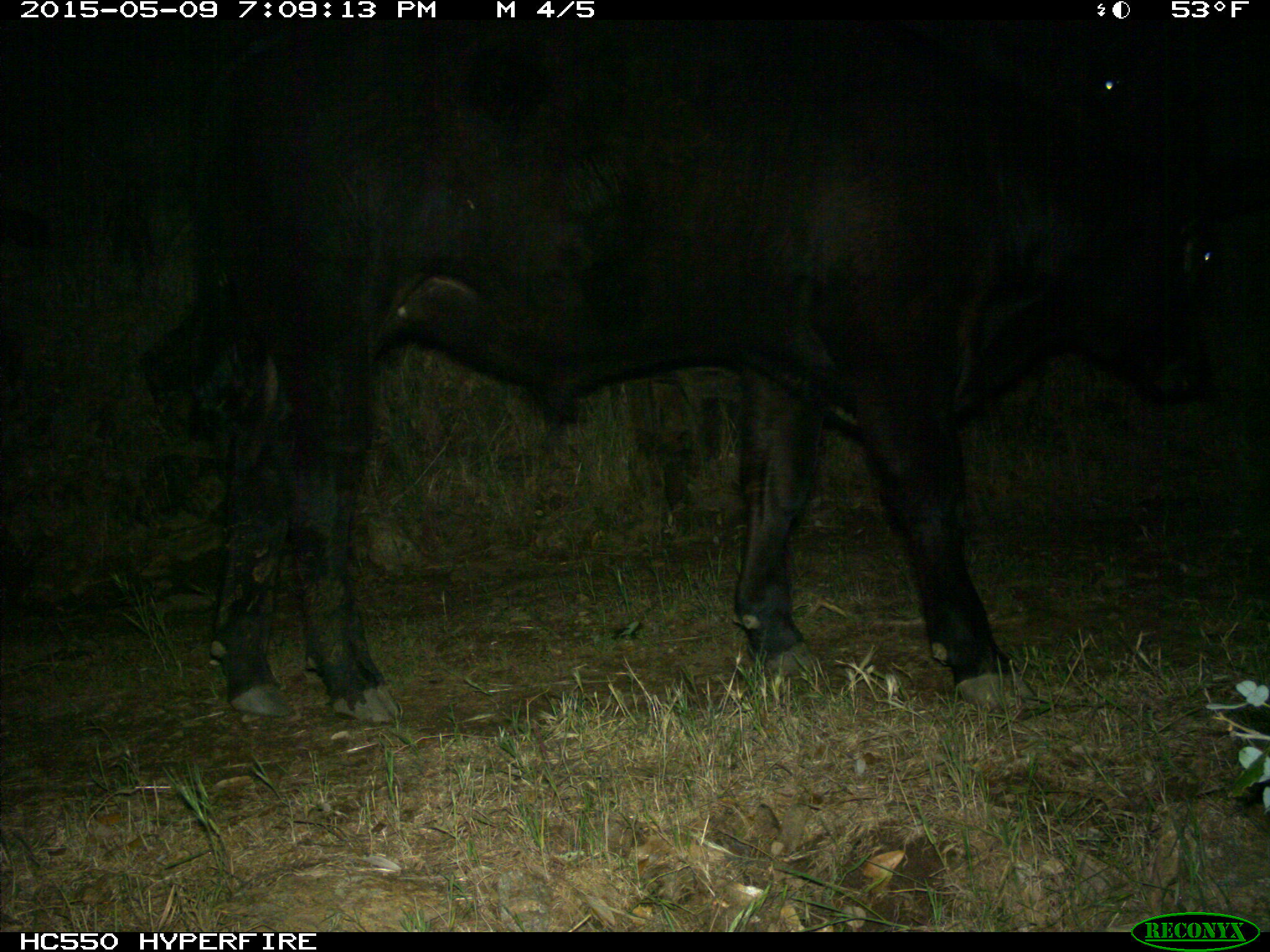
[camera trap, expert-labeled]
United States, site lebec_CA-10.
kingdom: Animalia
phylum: Chordata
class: Mammalia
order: Artiodactyla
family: Bovidae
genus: Bos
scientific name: Bos taurus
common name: domestic cow